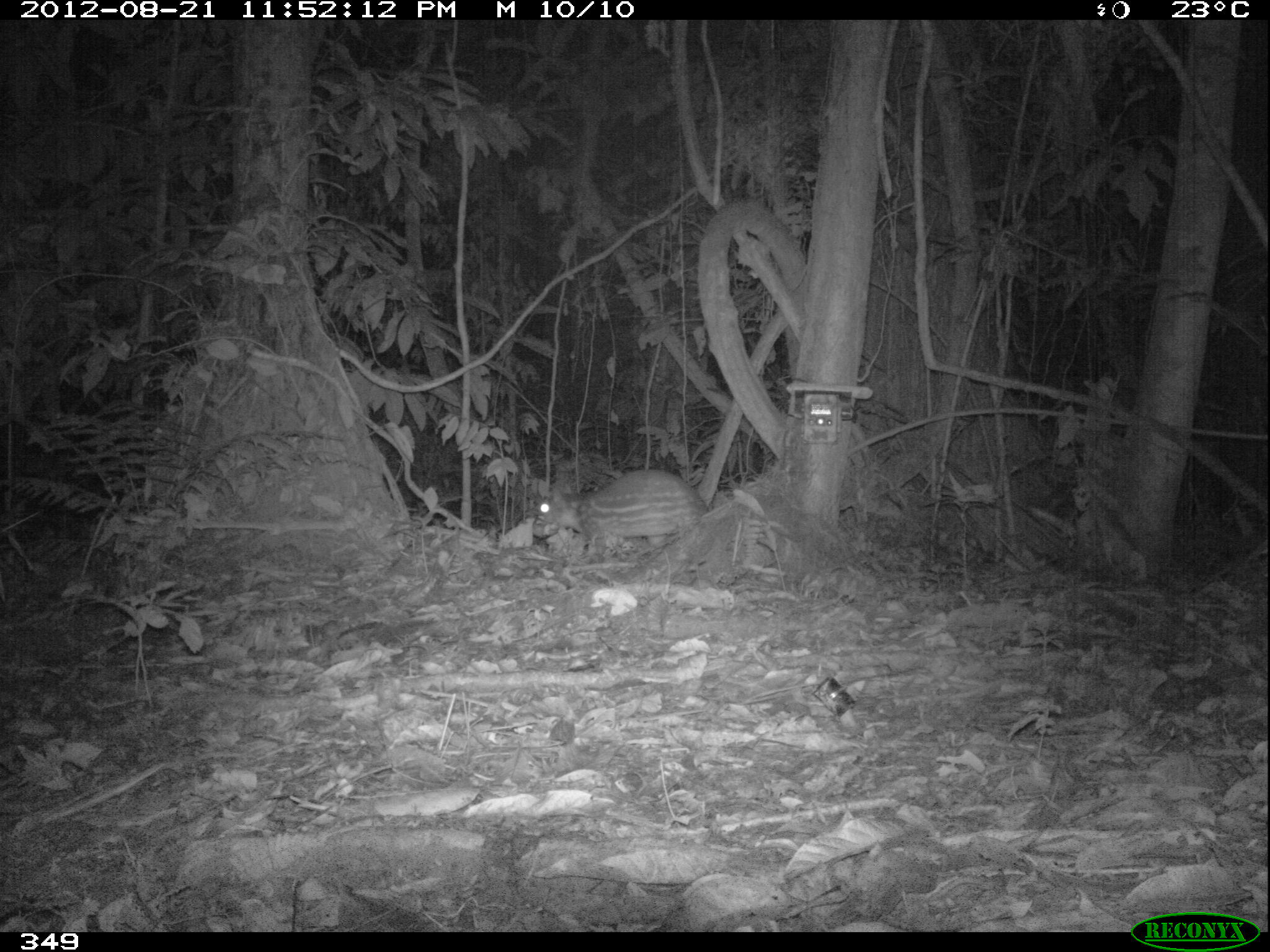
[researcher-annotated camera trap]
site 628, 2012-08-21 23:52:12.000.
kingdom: Animalia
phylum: Chordata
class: Mammalia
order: Rodentia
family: Cuniculidae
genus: Cuniculus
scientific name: Cuniculus paca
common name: spotted paca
Cuniculus paca (spotted paca).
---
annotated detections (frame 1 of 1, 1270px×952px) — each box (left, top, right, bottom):
cuniculus paca: (528, 469, 716, 557)